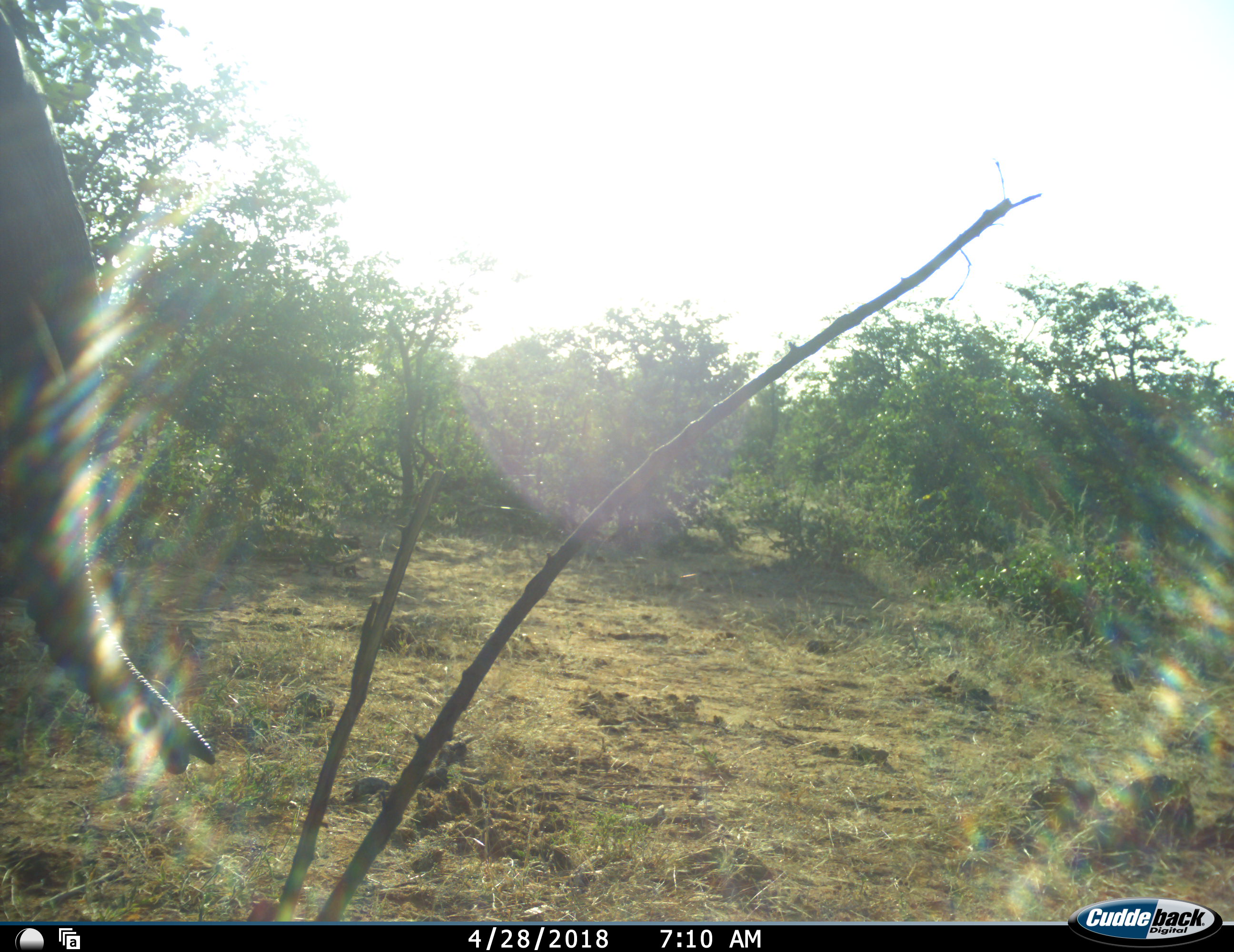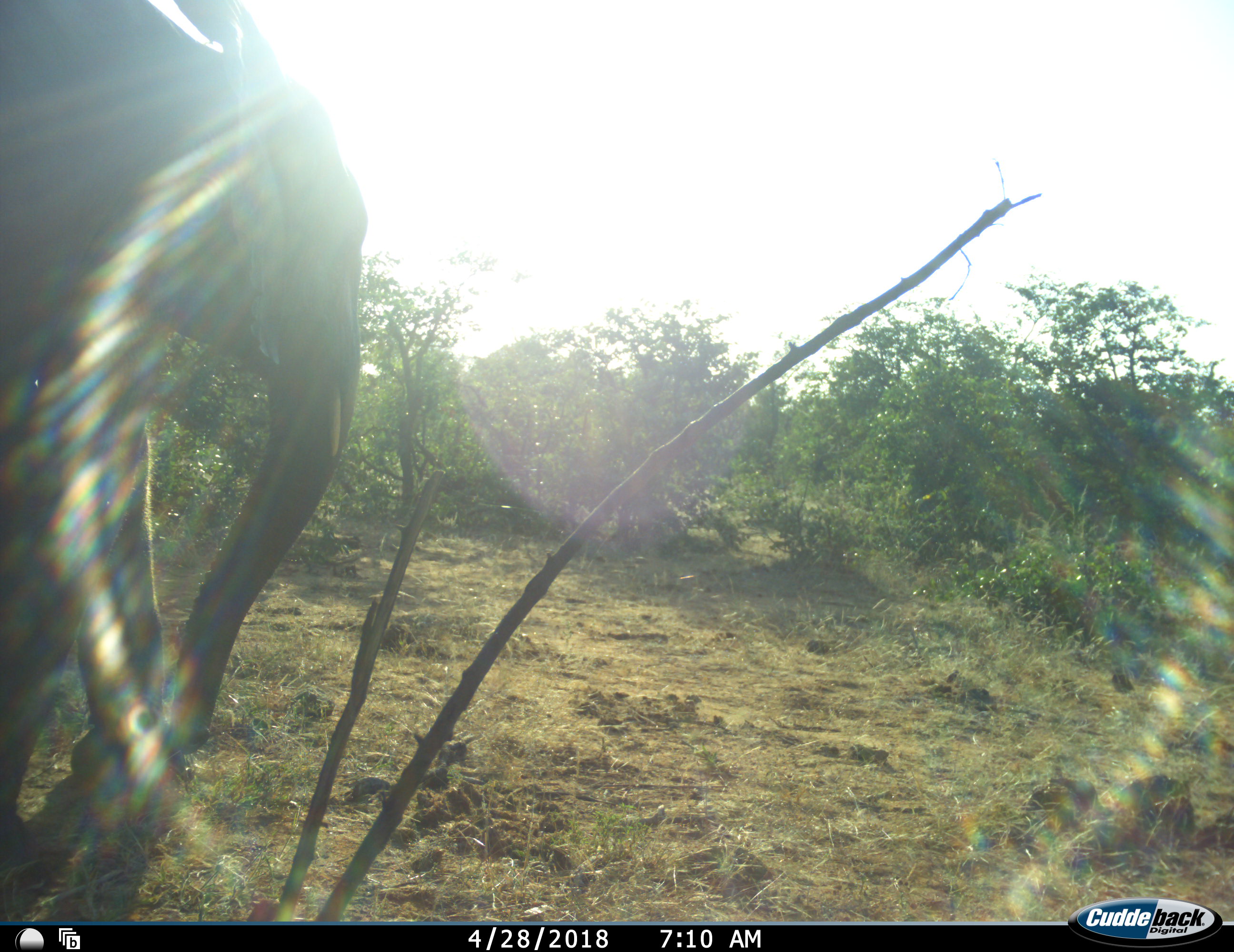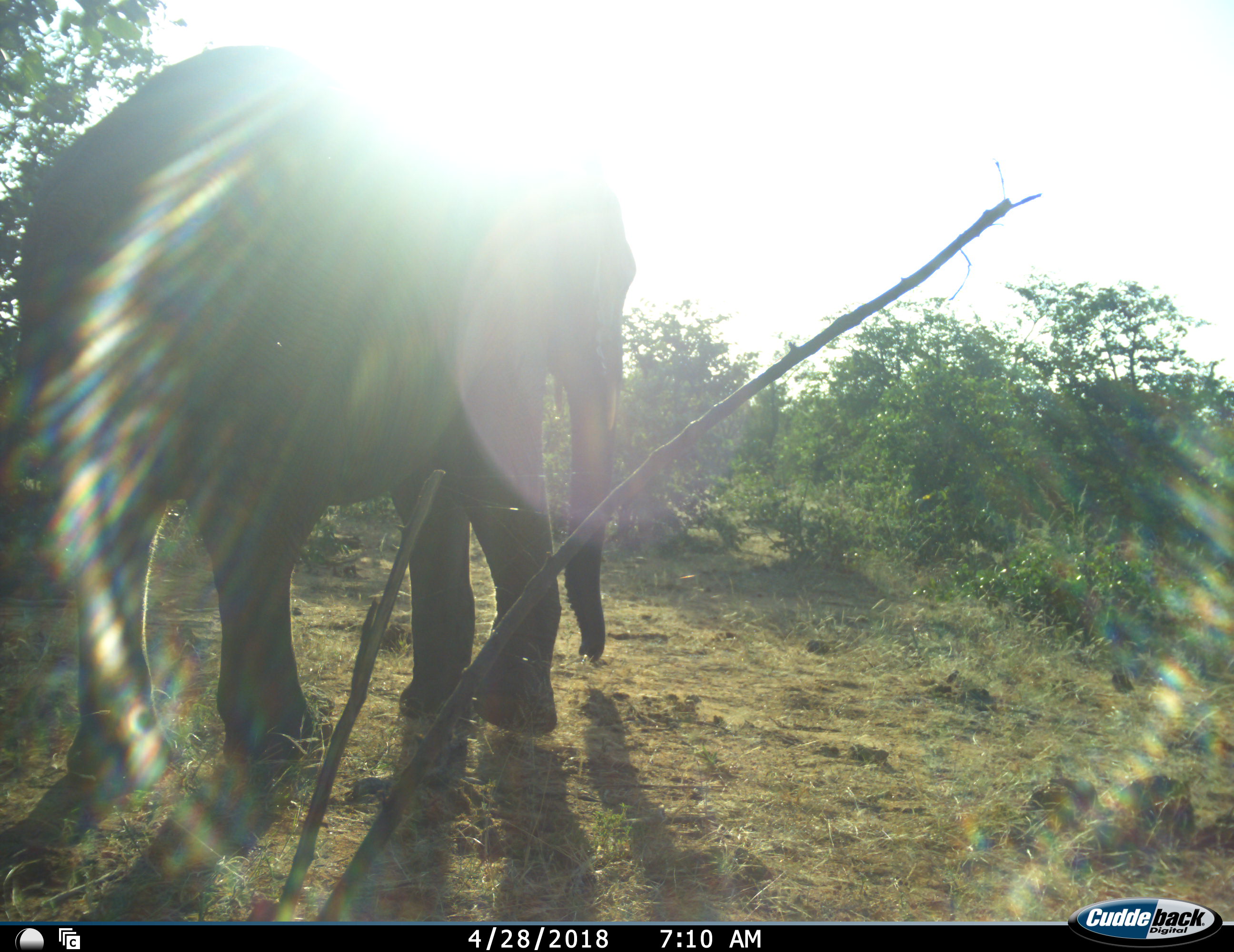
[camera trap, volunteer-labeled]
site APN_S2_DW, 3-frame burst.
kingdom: Animalia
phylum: Chordata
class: Mammalia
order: Proboscidea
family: Elephantidae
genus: Loxodonta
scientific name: Loxodonta africana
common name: african bush elephant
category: elephant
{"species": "elephant (african bush elephant) (Loxodonta africana)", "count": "1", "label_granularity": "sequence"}